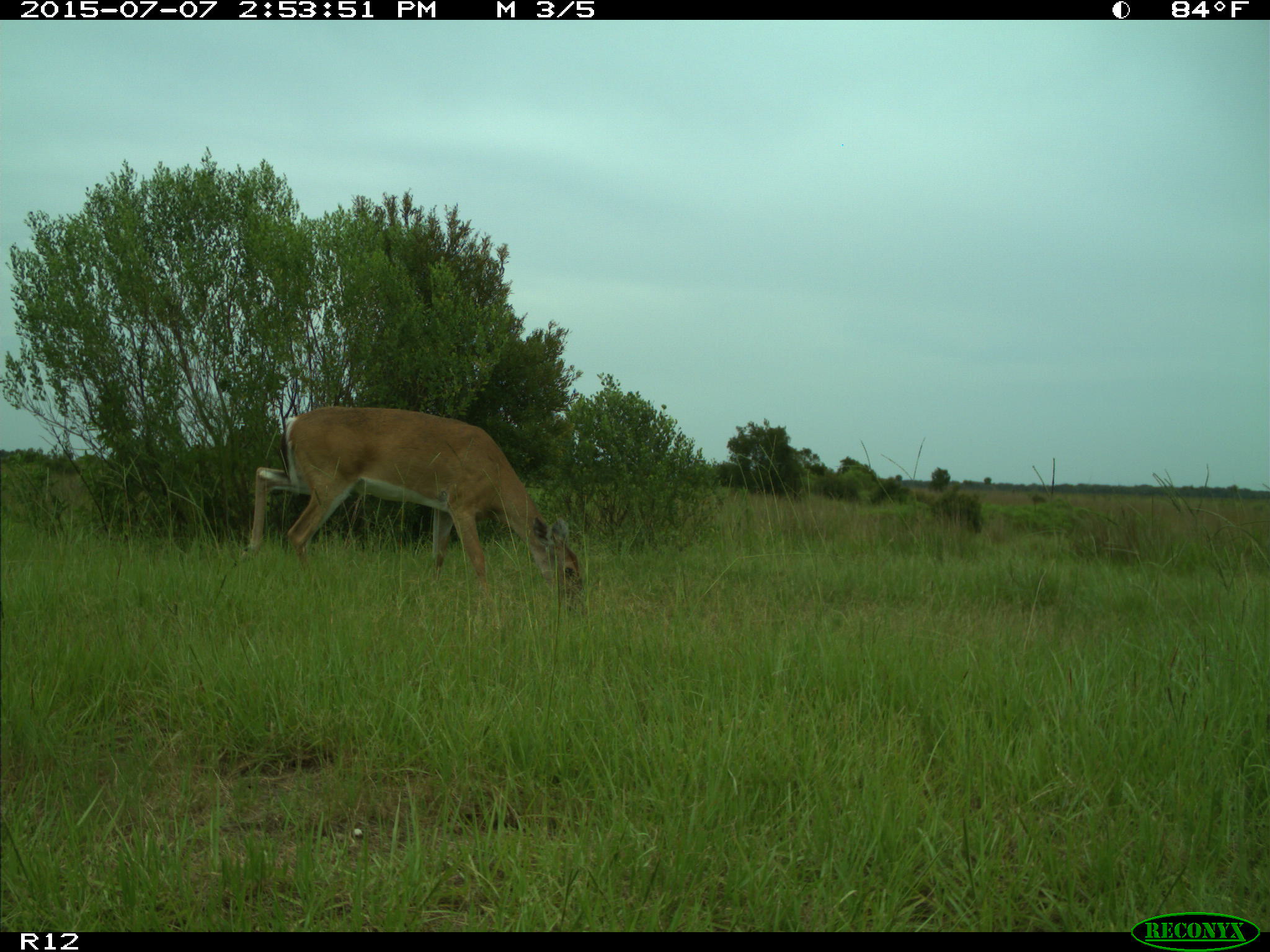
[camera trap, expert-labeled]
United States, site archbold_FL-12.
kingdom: Animalia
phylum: Chordata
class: Mammalia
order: Artiodactyla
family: Cervidae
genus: Odocoileus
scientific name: Odocoileus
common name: deer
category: unidentified deer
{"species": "unidentified deer (deer) (Odocoileus)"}